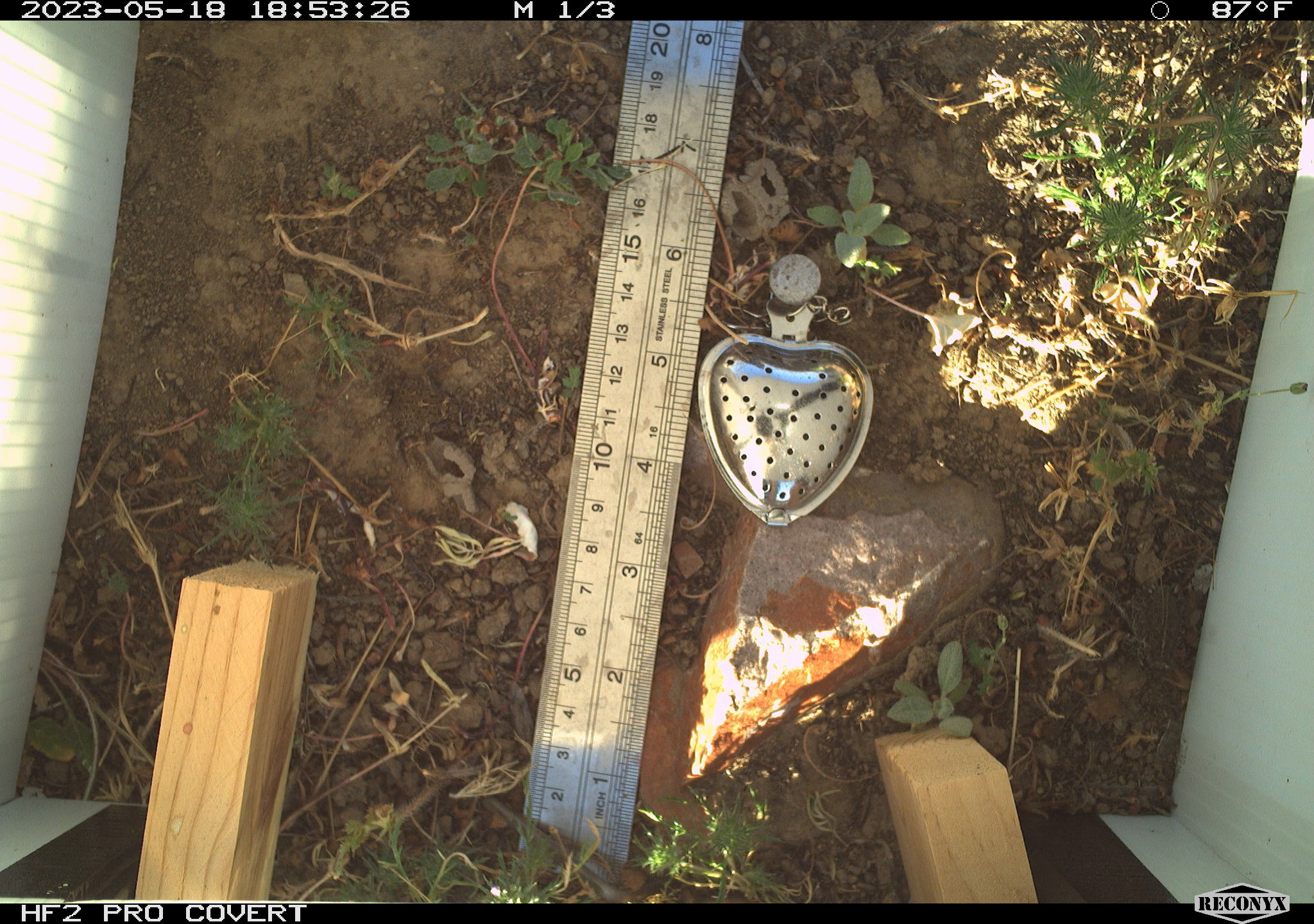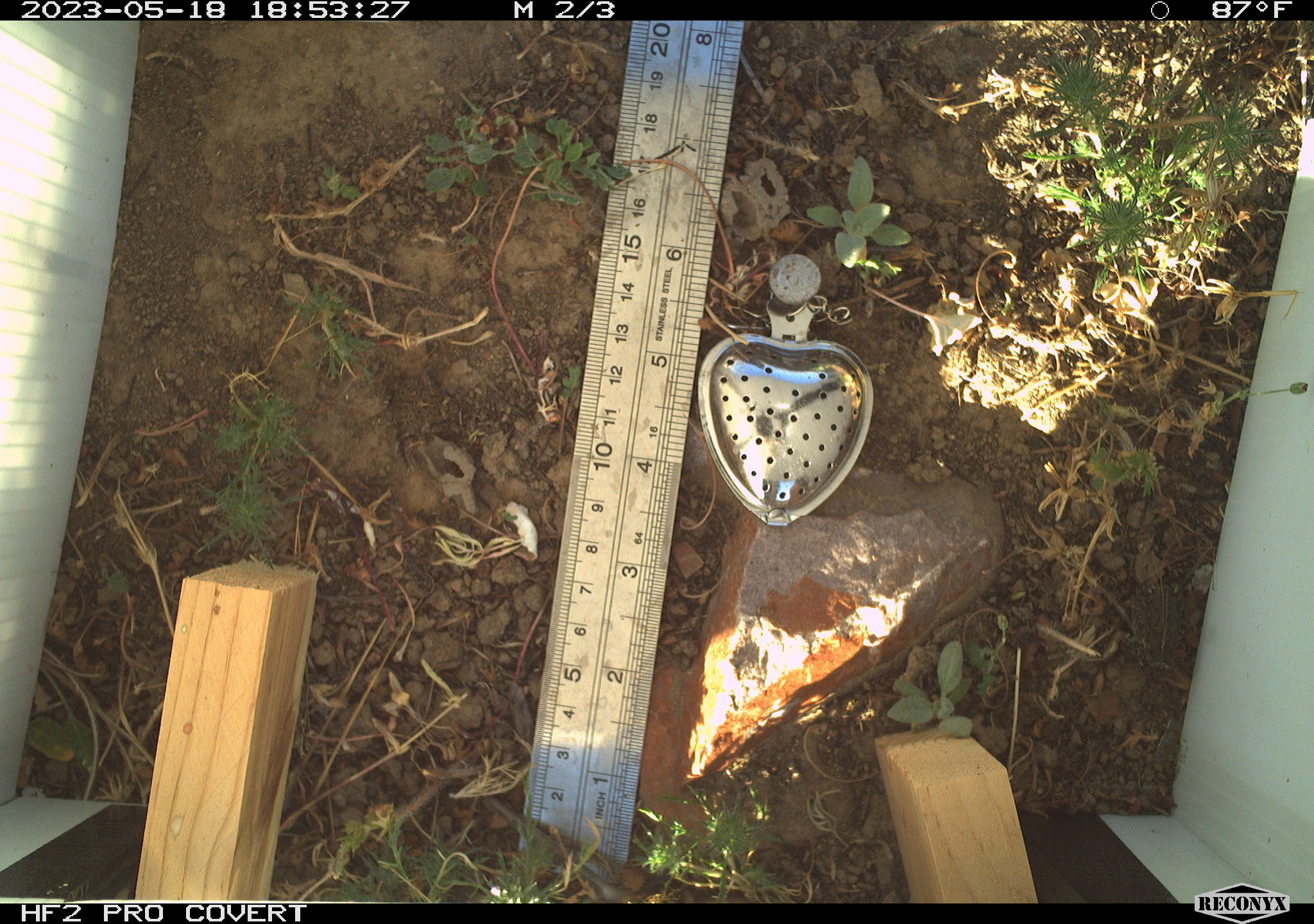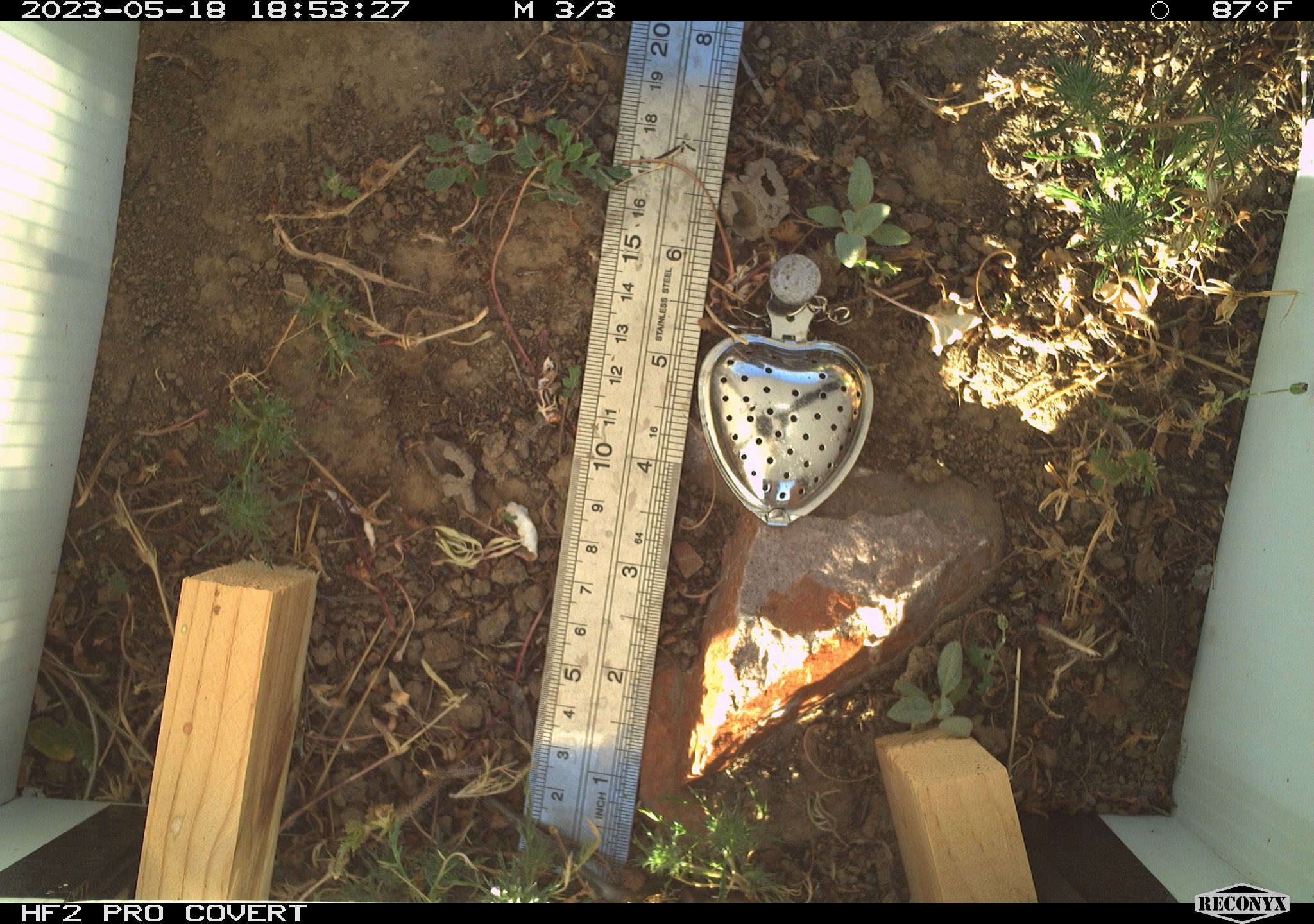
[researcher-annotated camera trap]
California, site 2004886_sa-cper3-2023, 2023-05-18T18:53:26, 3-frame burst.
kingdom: Animalia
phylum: Chordata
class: Amphibia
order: Anura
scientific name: Anura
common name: frogs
Frogs (Anura).